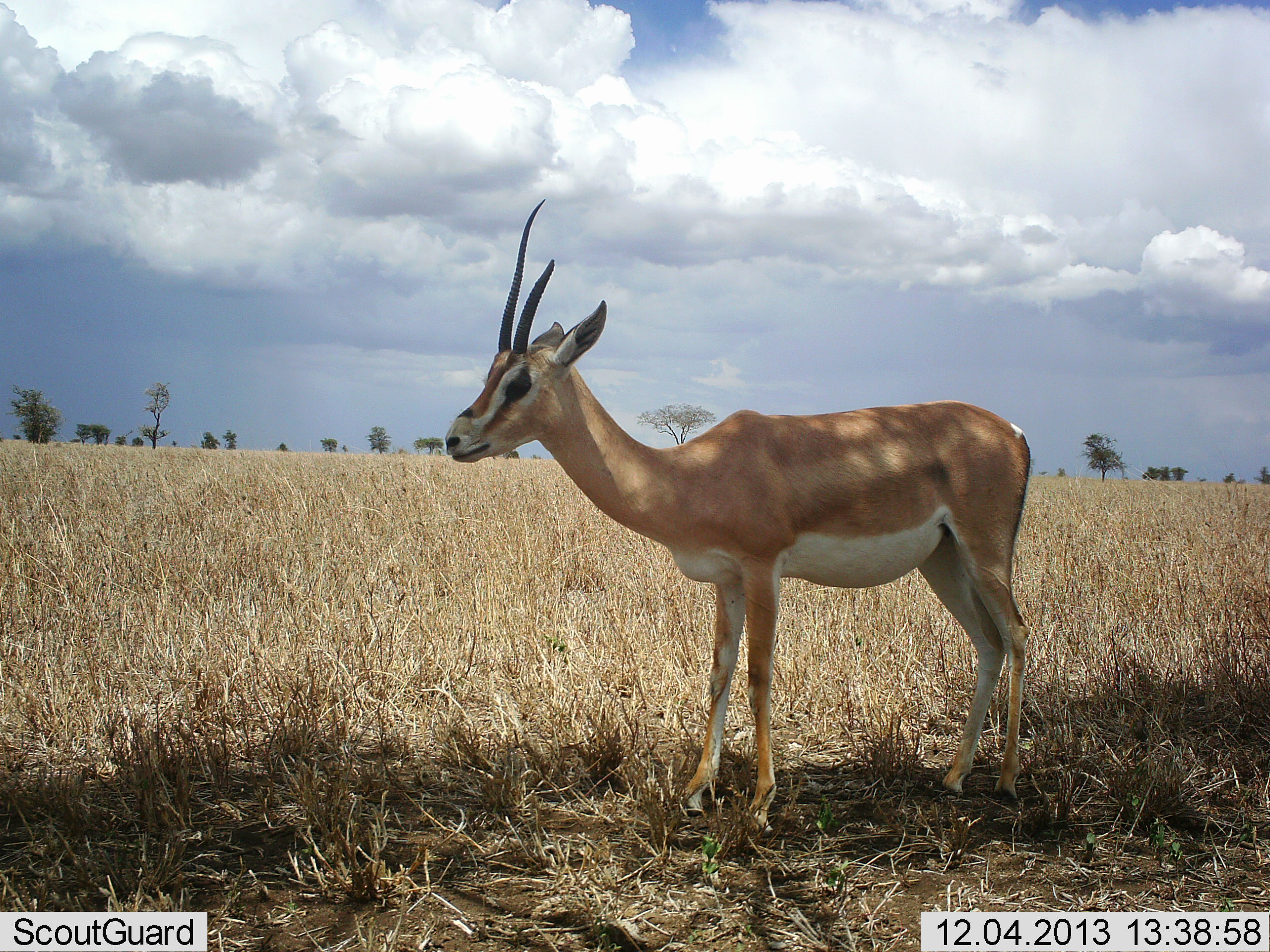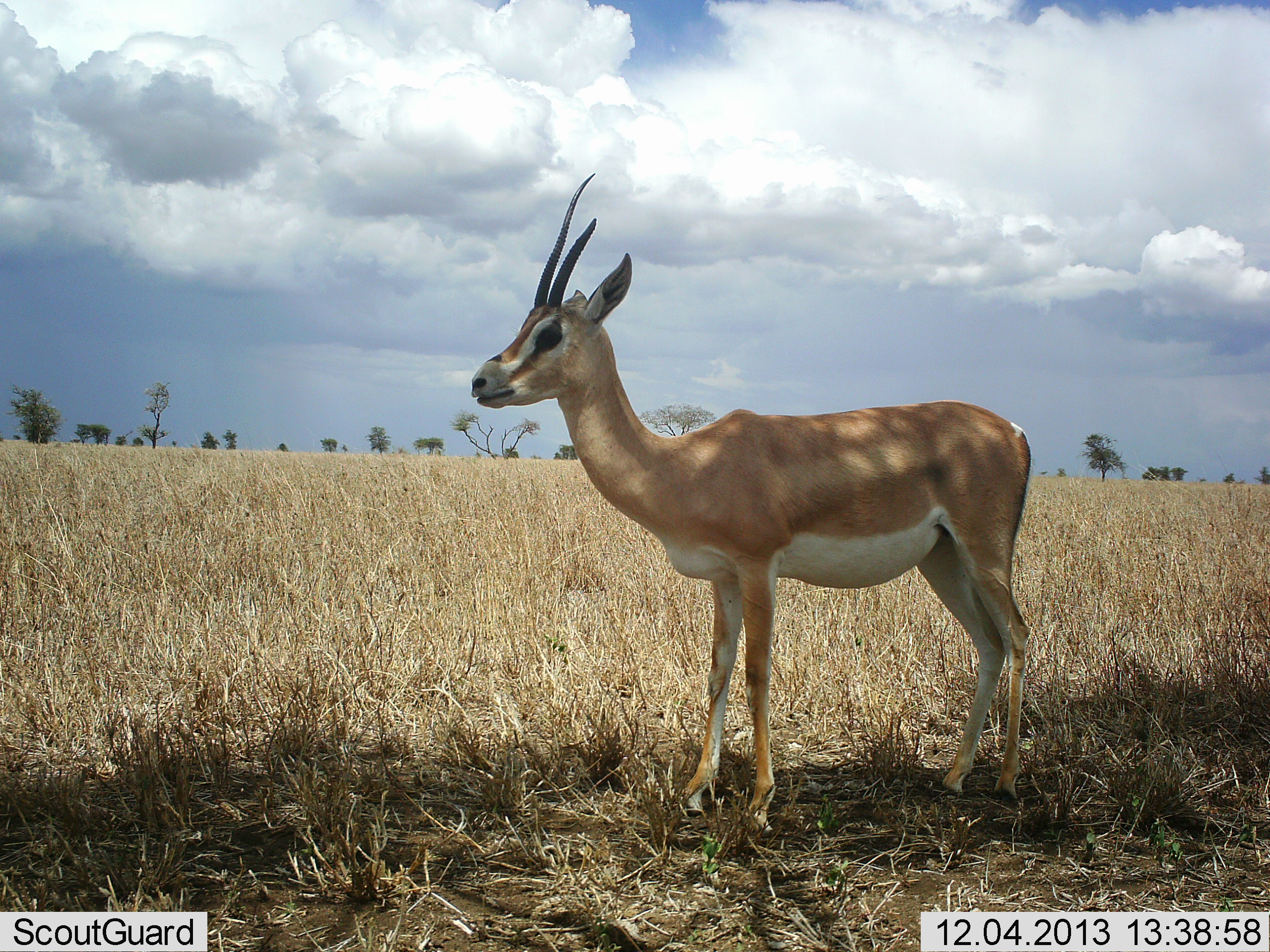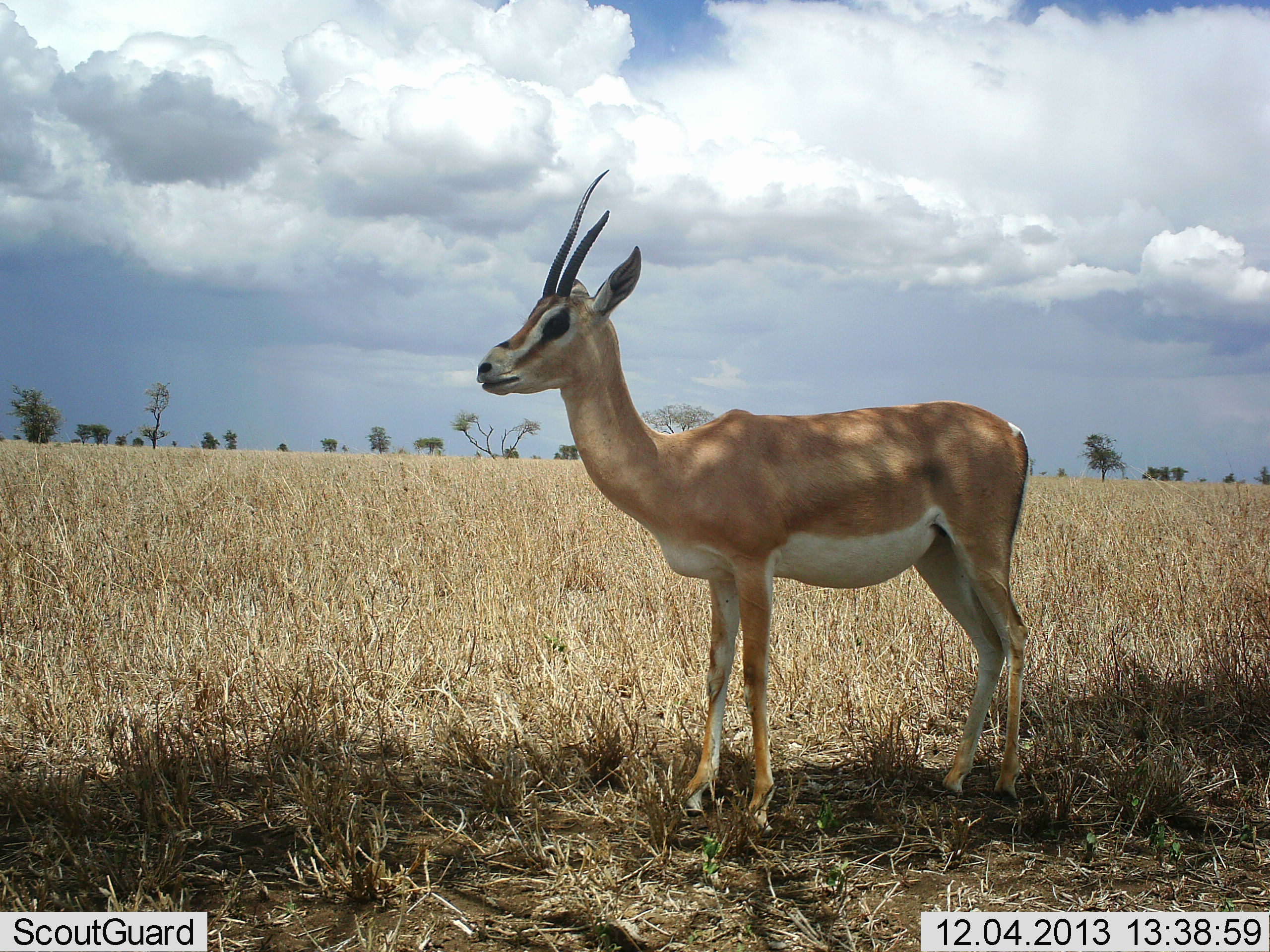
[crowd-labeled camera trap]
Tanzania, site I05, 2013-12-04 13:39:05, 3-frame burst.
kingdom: Animalia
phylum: Chordata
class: Mammalia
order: Artiodactyla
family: Bovidae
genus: Nanger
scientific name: Nanger granti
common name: grant's gazelle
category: gazellegrants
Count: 1.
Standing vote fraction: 100%.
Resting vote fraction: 0%.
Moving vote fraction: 0%.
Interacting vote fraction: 0%.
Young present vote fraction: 0%.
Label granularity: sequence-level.